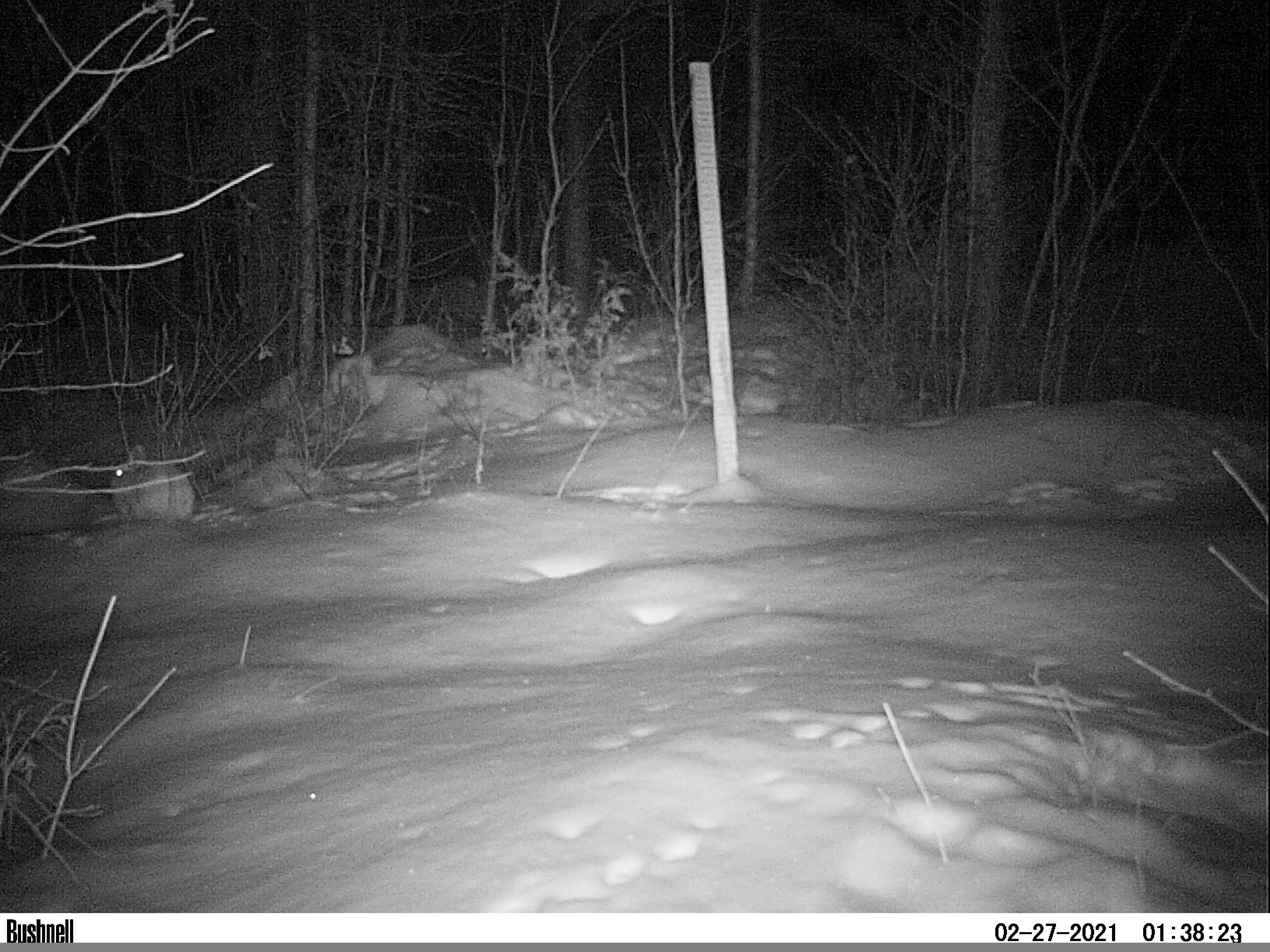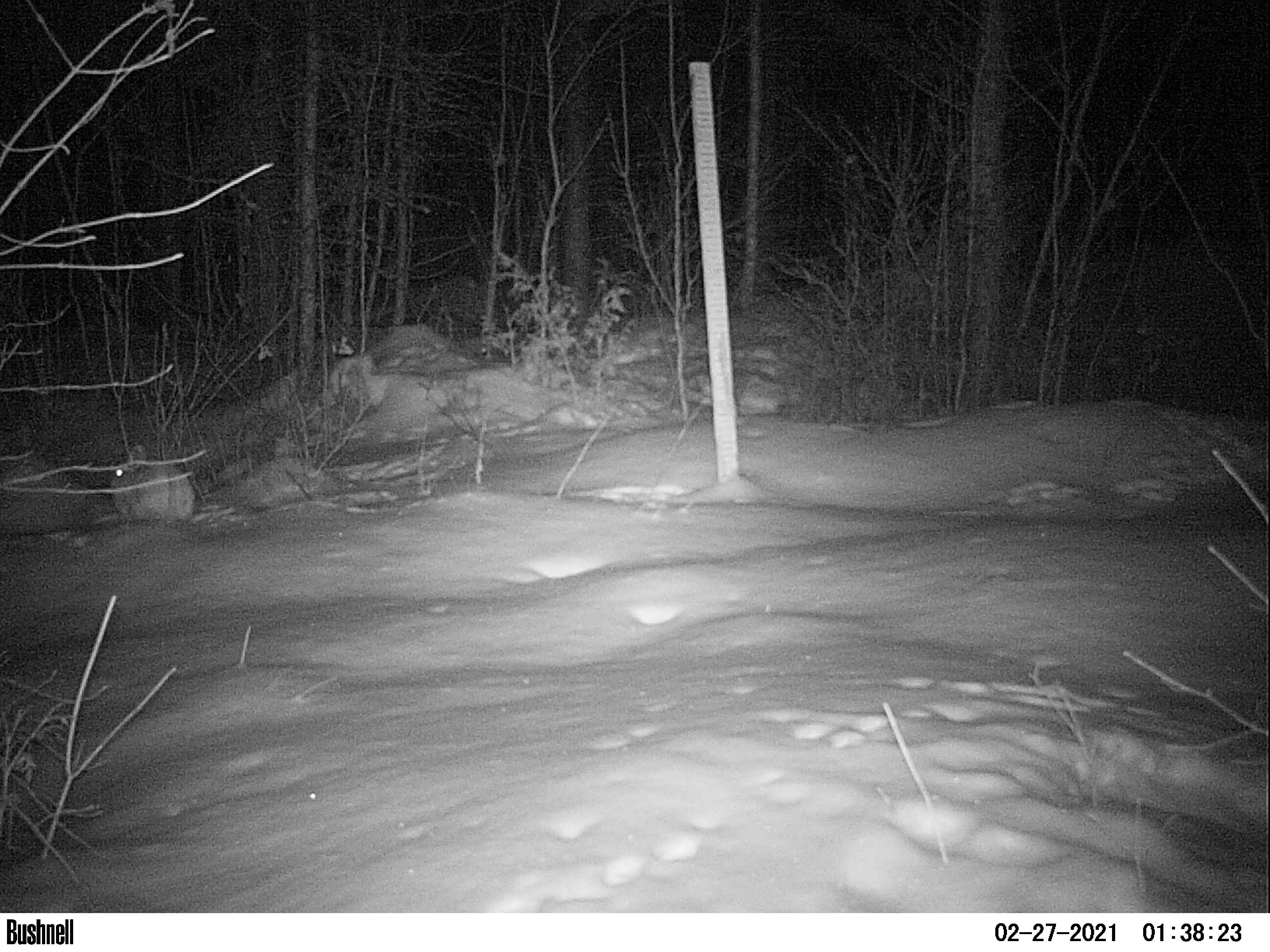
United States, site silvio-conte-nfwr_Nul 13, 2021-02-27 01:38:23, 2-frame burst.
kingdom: Animalia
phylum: Chordata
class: Mammalia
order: Lagomorpha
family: Leporidae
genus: Lepus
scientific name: Lepus americanus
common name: snowshoe hare